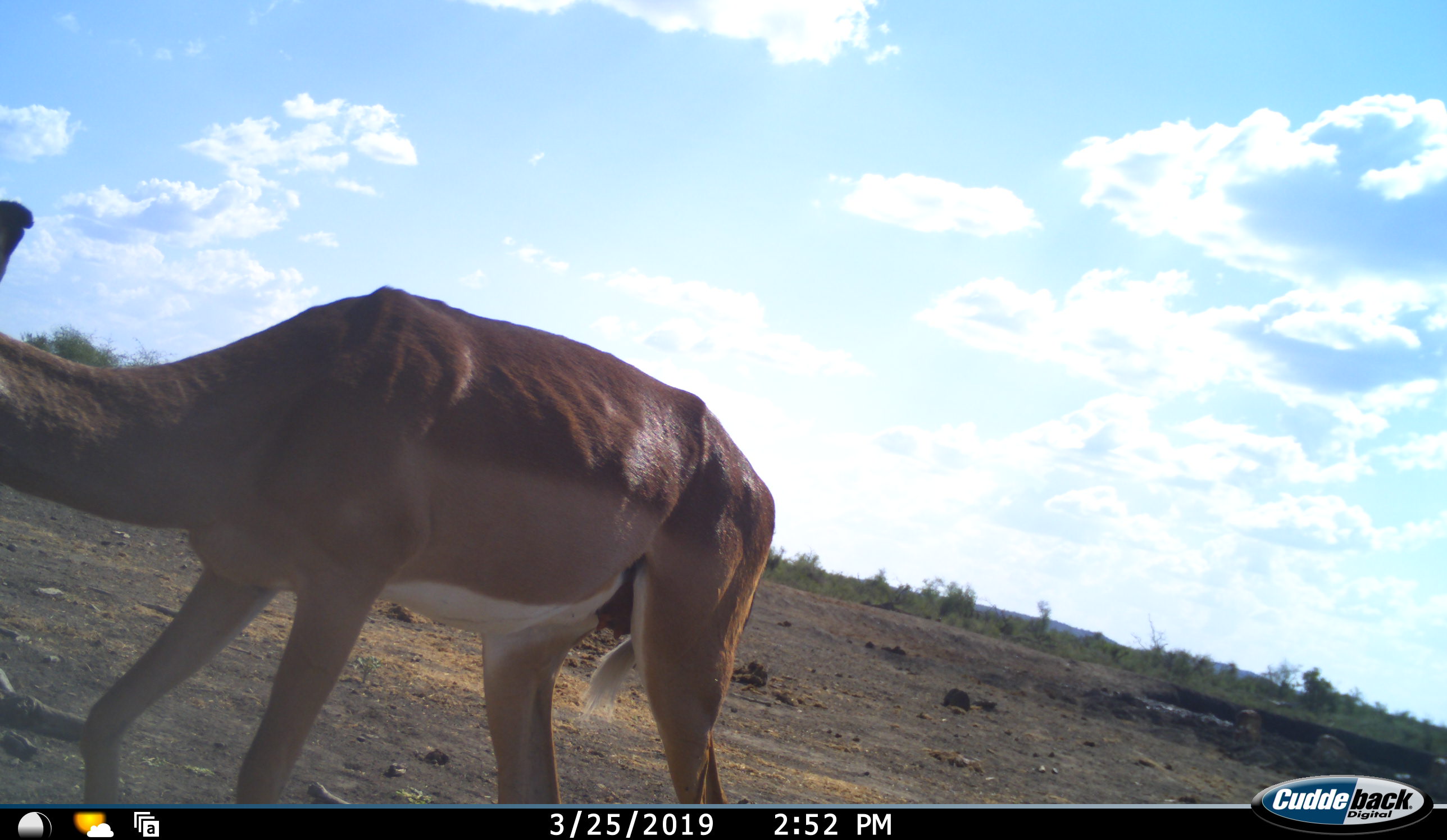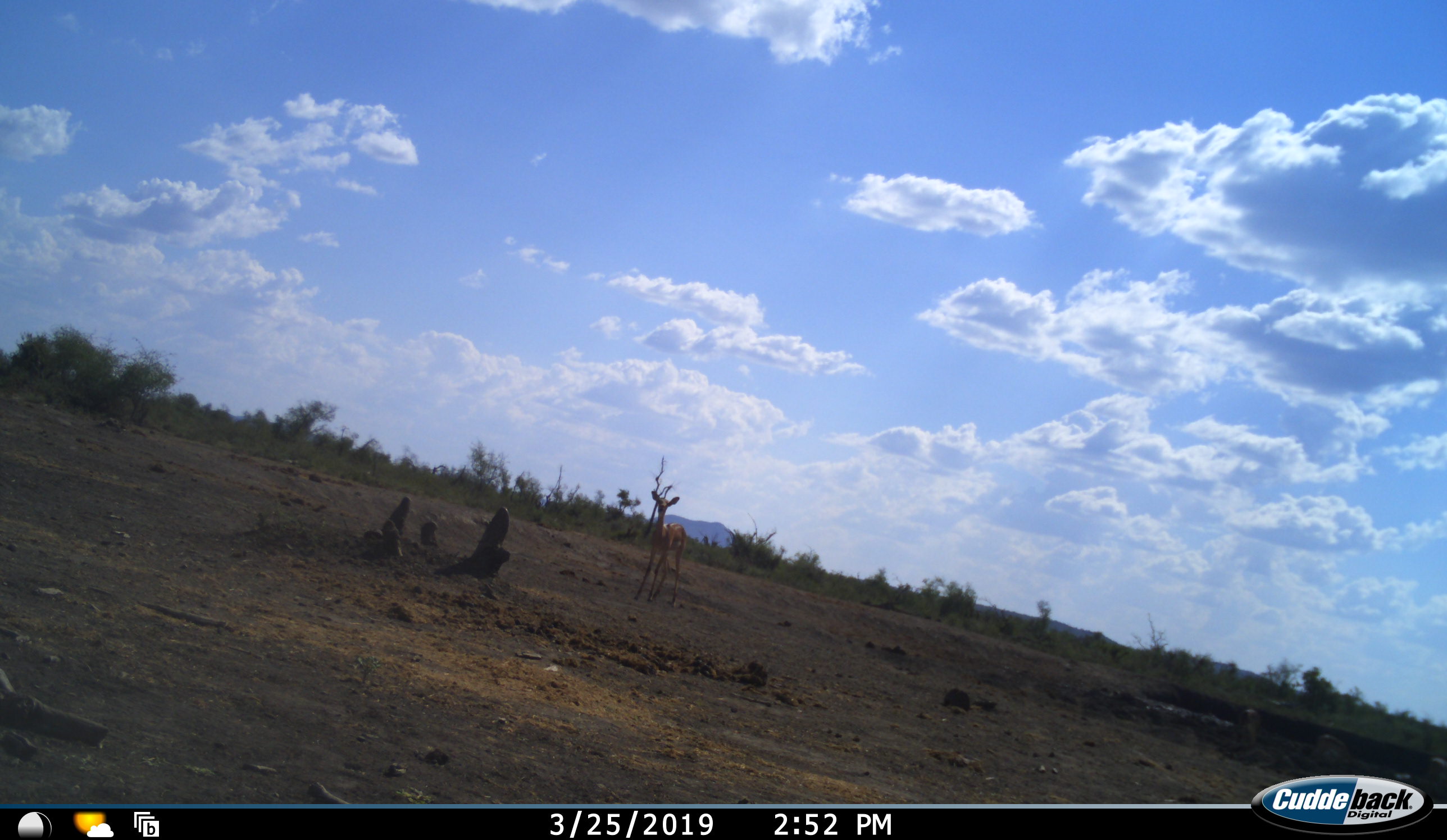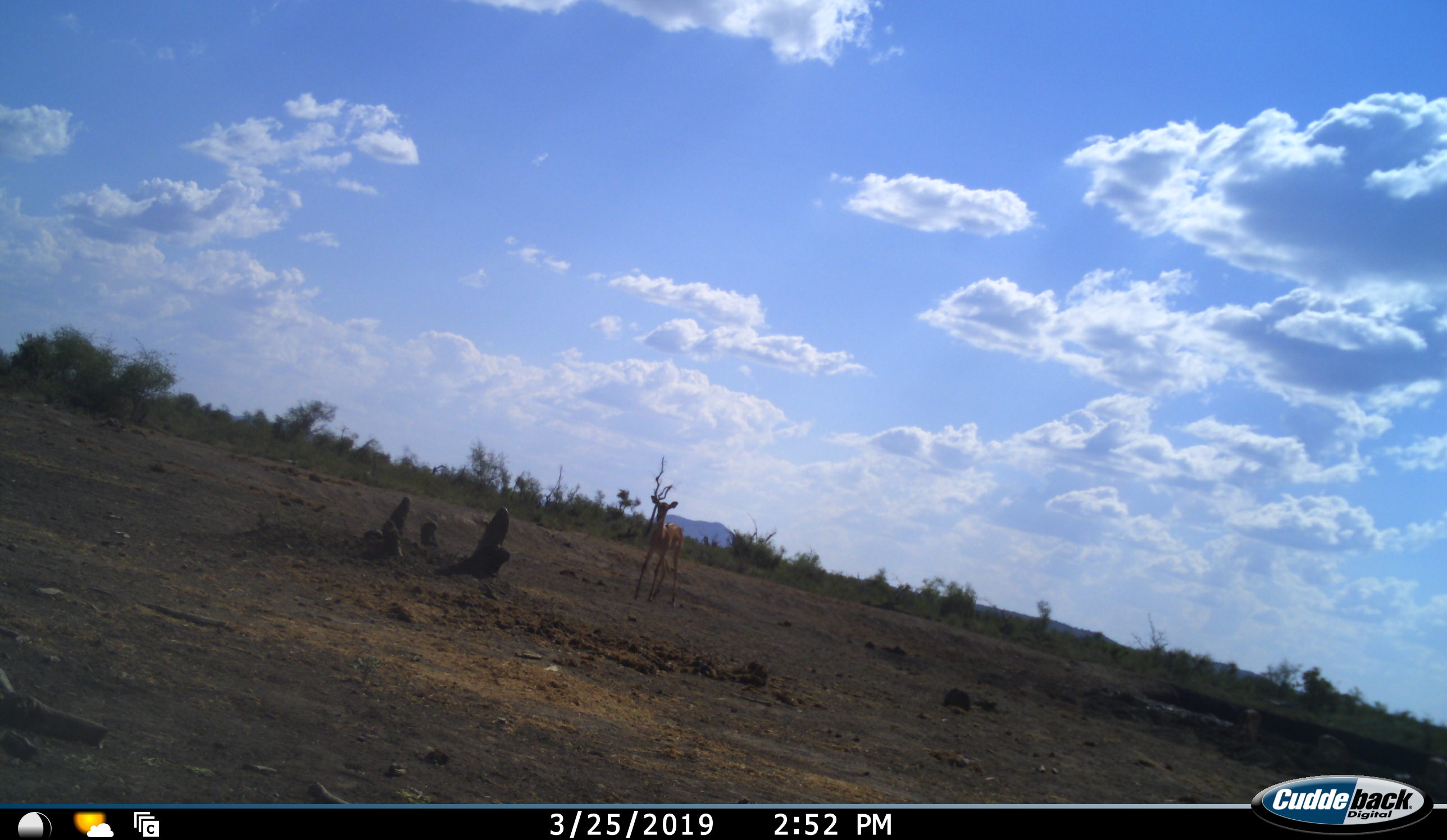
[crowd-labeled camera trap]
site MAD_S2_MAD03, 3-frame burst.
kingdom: Animalia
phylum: Chordata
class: Mammalia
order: Artiodactyla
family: Bovidae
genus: Aepyceros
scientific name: Aepyceros melampus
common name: impala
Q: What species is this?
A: Impala (Aepyceros melampus).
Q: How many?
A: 2.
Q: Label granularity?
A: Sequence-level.